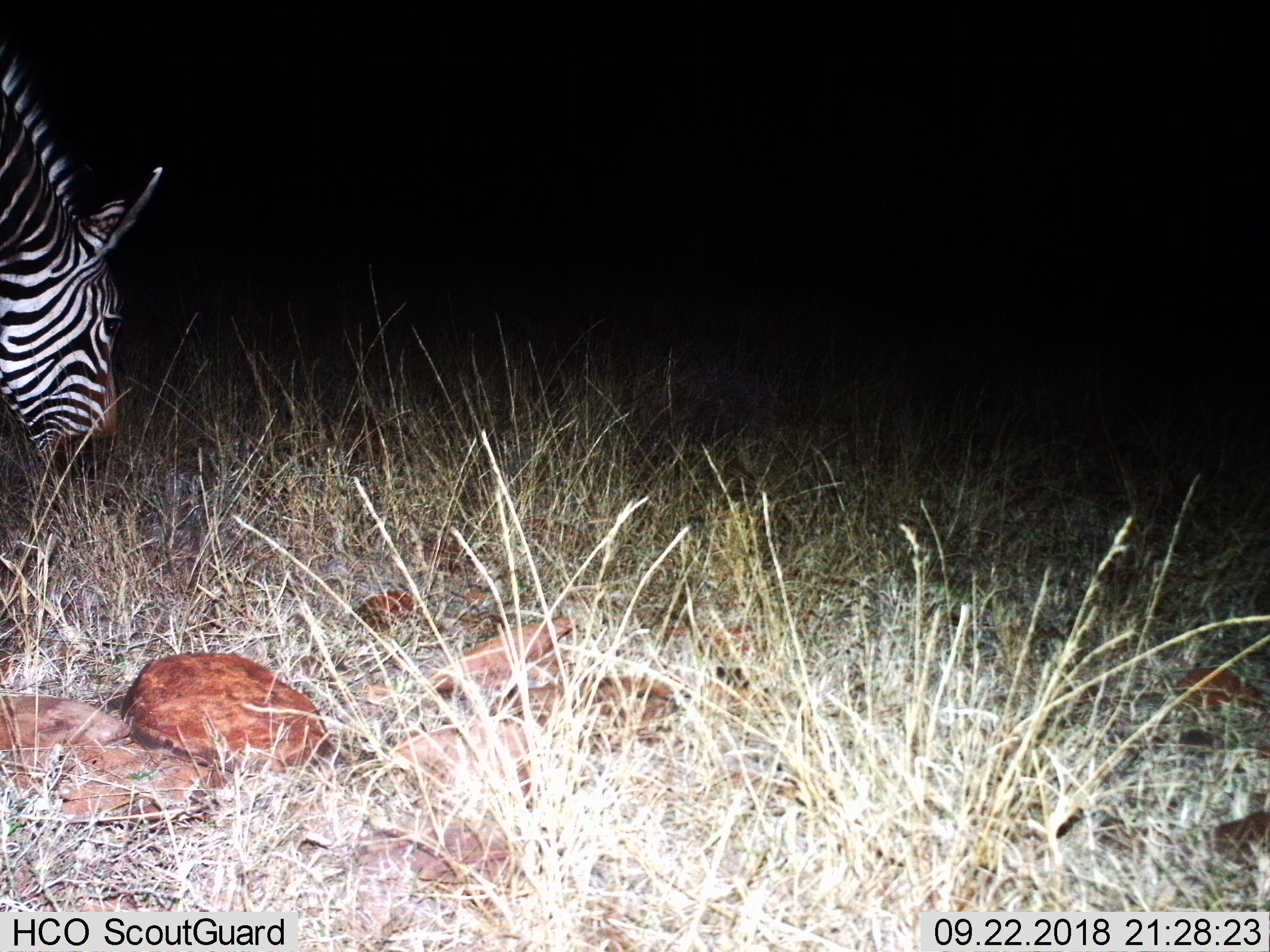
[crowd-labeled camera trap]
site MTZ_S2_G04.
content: unidentified animal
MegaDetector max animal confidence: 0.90